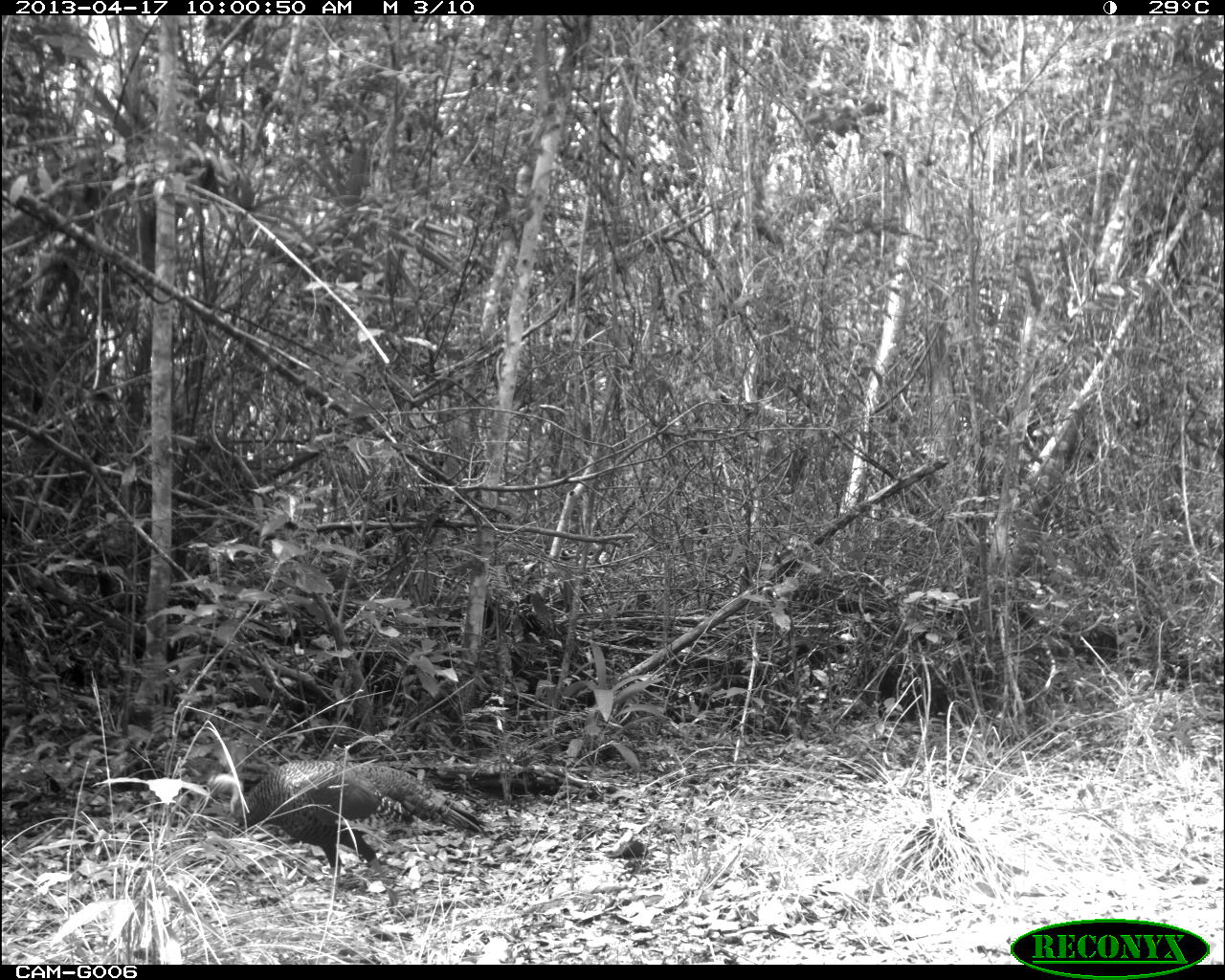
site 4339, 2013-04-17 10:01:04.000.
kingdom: Animalia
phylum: Chordata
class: Aves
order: Galliformes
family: Phasianidae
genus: Meleagris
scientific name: Meleagris ocellata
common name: ocellated turkey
Meleagris ocellata (ocellated turkey), count 1, sex female.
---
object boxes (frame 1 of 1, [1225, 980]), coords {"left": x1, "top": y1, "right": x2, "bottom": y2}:
meleagris ocellata: {"left": 202, "top": 759, "right": 486, "bottom": 900}